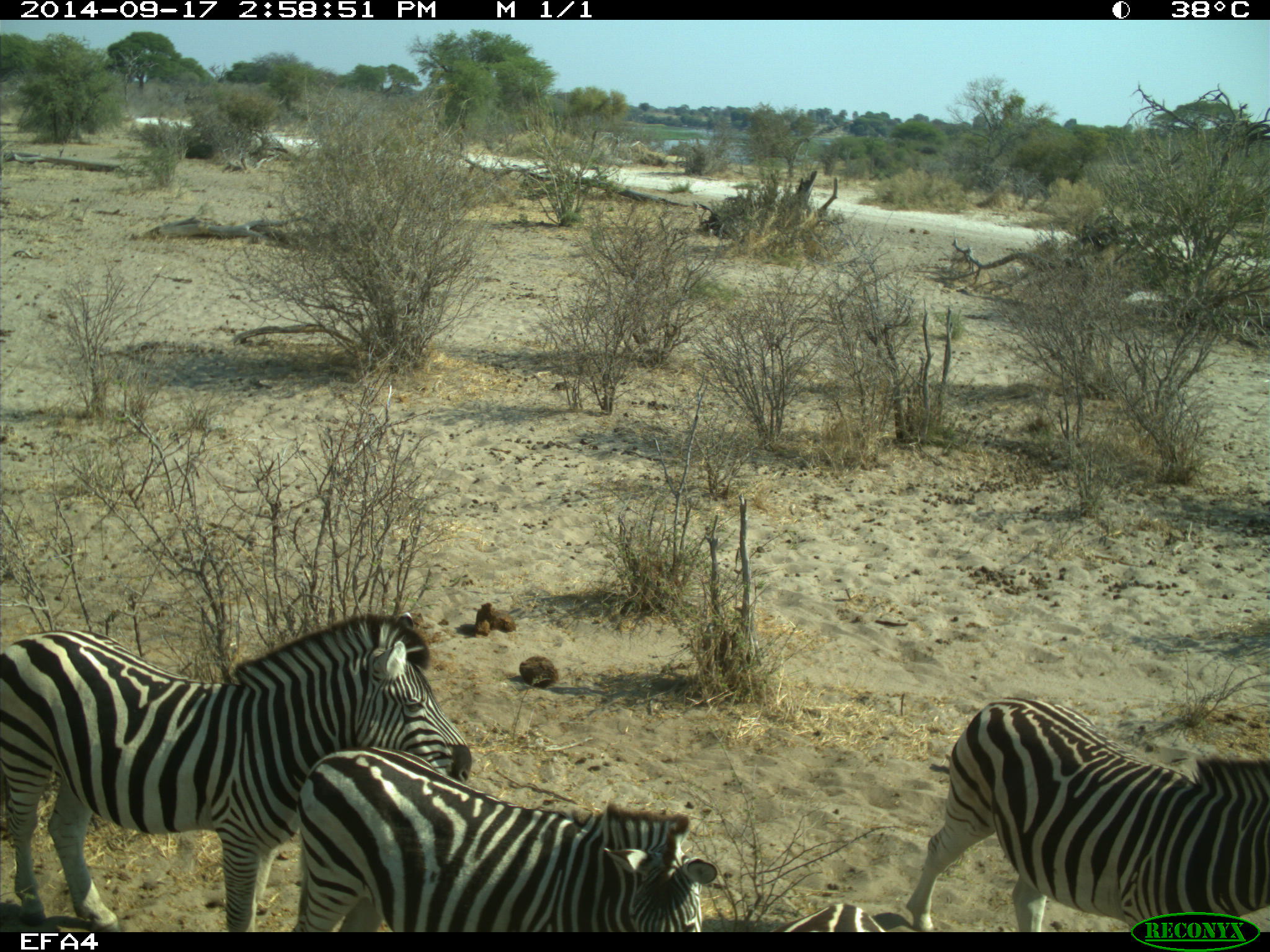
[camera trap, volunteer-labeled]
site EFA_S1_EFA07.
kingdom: Animalia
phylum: Chordata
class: Mammalia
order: Perissodactyla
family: Equidae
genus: Equus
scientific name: Equus quagga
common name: plains zebra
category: zebraplains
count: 4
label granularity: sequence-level